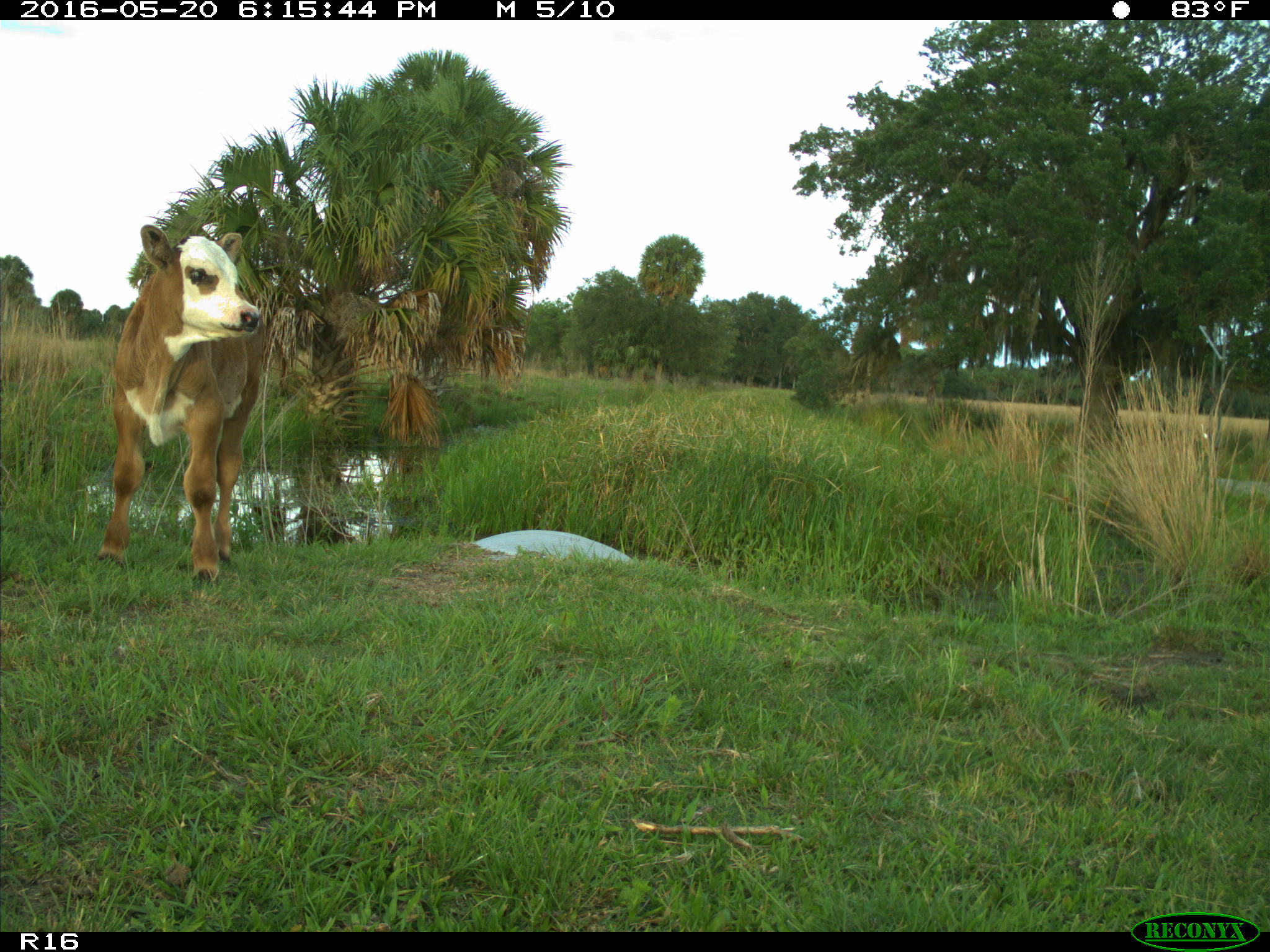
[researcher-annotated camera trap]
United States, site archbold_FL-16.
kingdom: Animalia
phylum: Chordata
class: Mammalia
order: Artiodactyla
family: Bovidae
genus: Bos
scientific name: Bos taurus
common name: domestic cow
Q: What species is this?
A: Bos taurus (domestic cow).